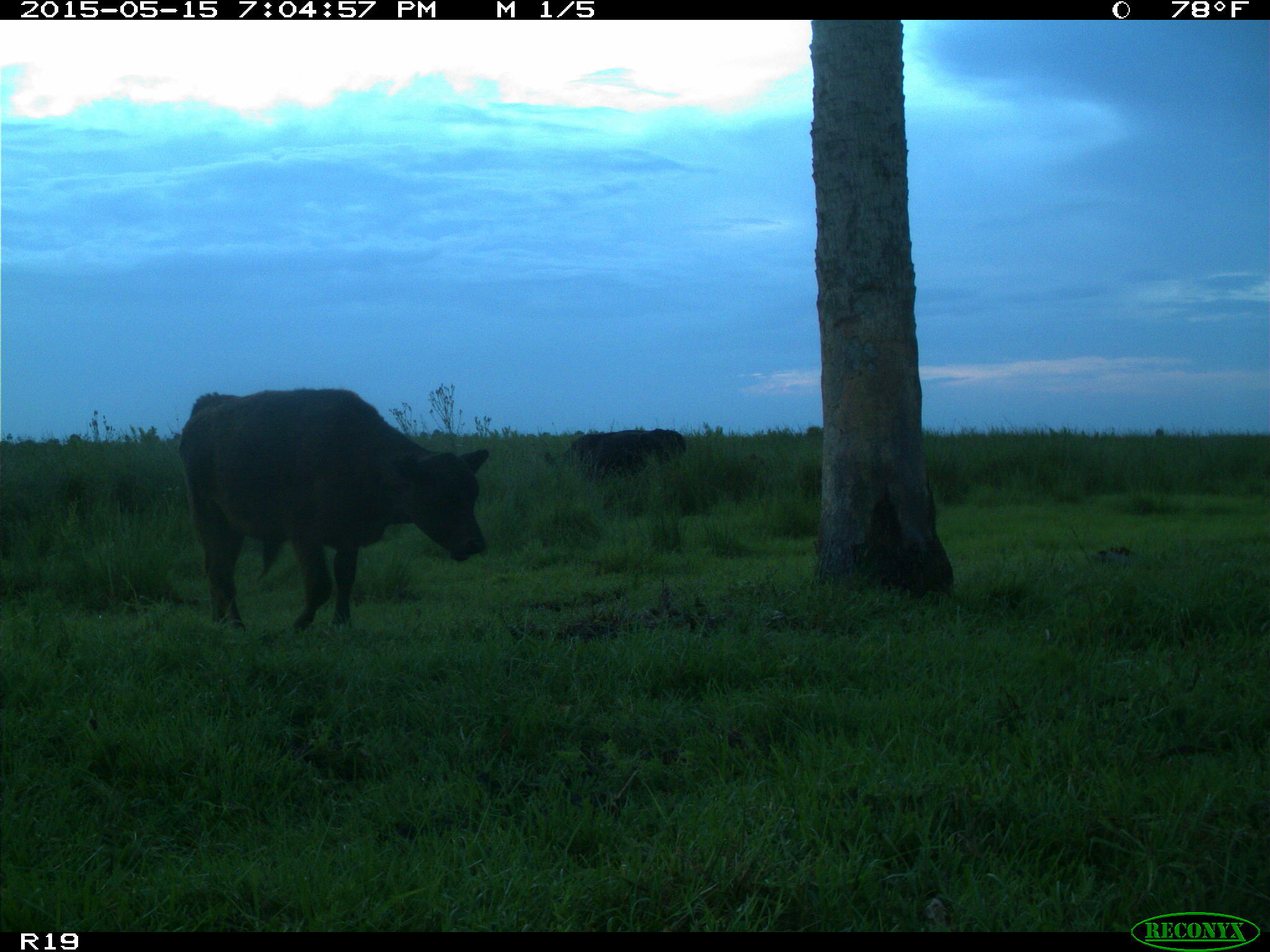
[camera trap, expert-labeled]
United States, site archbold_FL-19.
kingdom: Animalia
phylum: Chordata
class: Mammalia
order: Artiodactyla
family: Bovidae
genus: Bos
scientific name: Bos taurus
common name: domestic cow